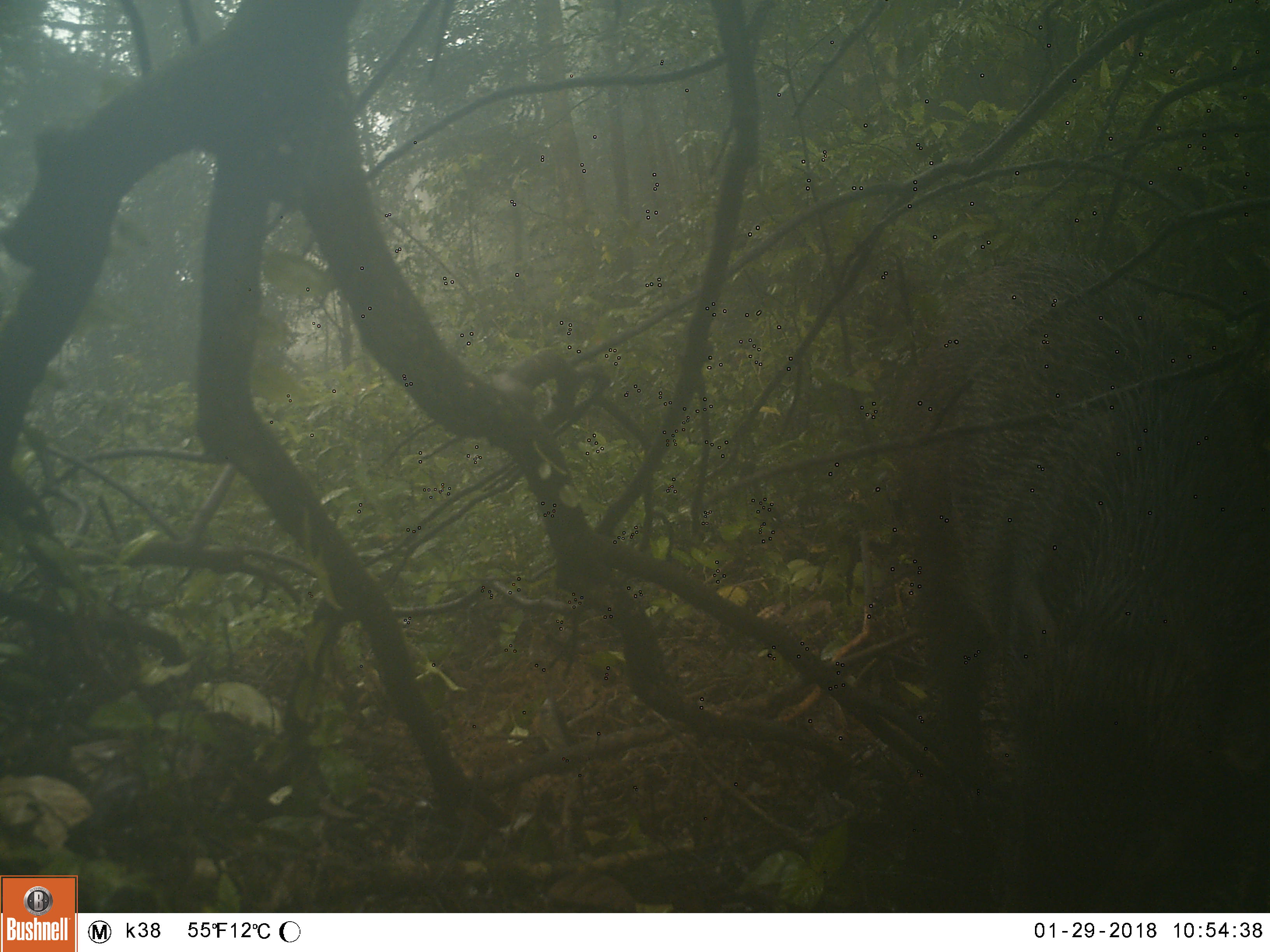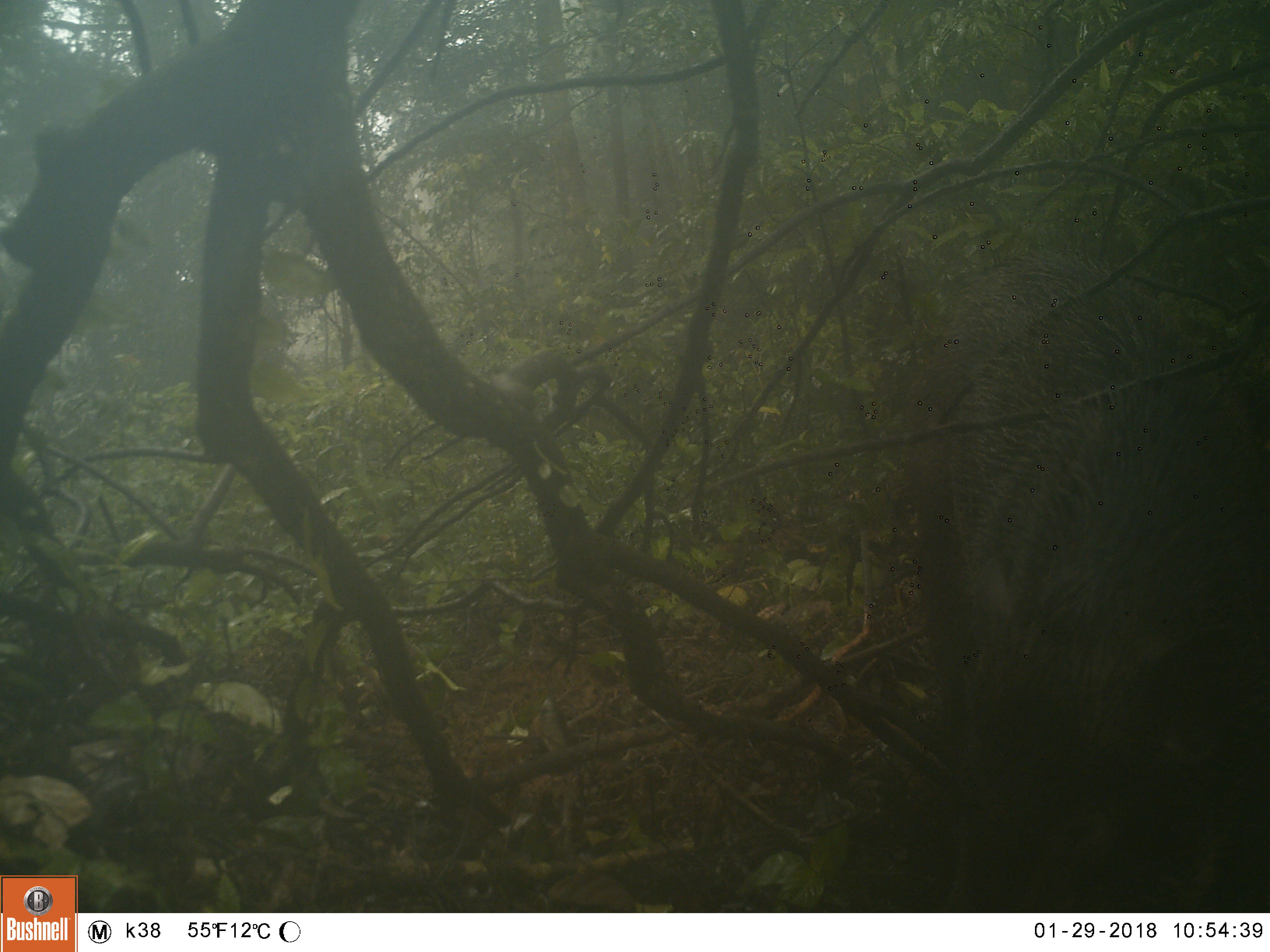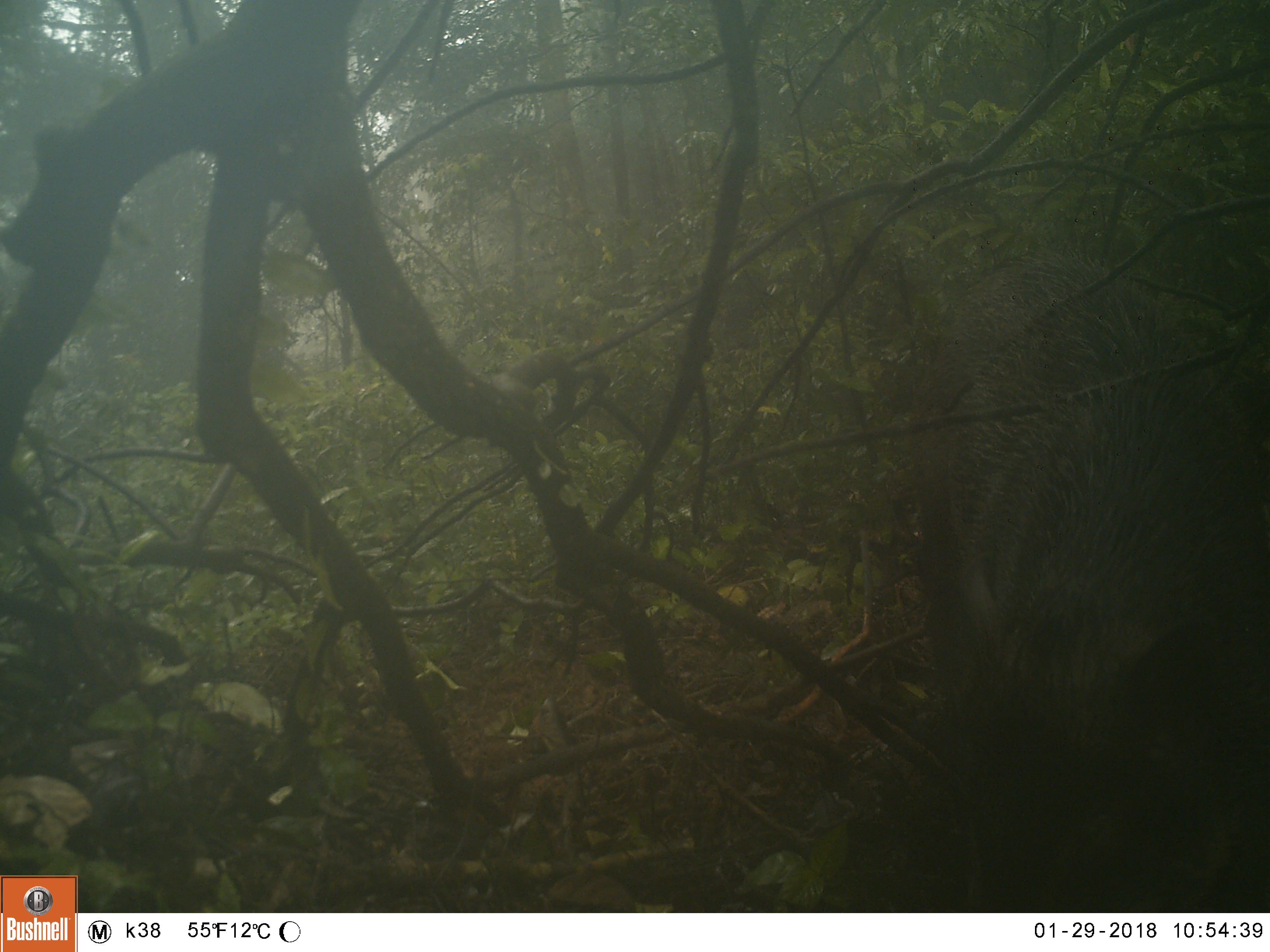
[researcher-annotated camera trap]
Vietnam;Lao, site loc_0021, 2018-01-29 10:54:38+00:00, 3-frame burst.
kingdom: Animalia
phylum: Chordata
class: Mammalia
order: Artiodactyla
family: Suidae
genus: Sus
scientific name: Sus scrofa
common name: eurasian wild pig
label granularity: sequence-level